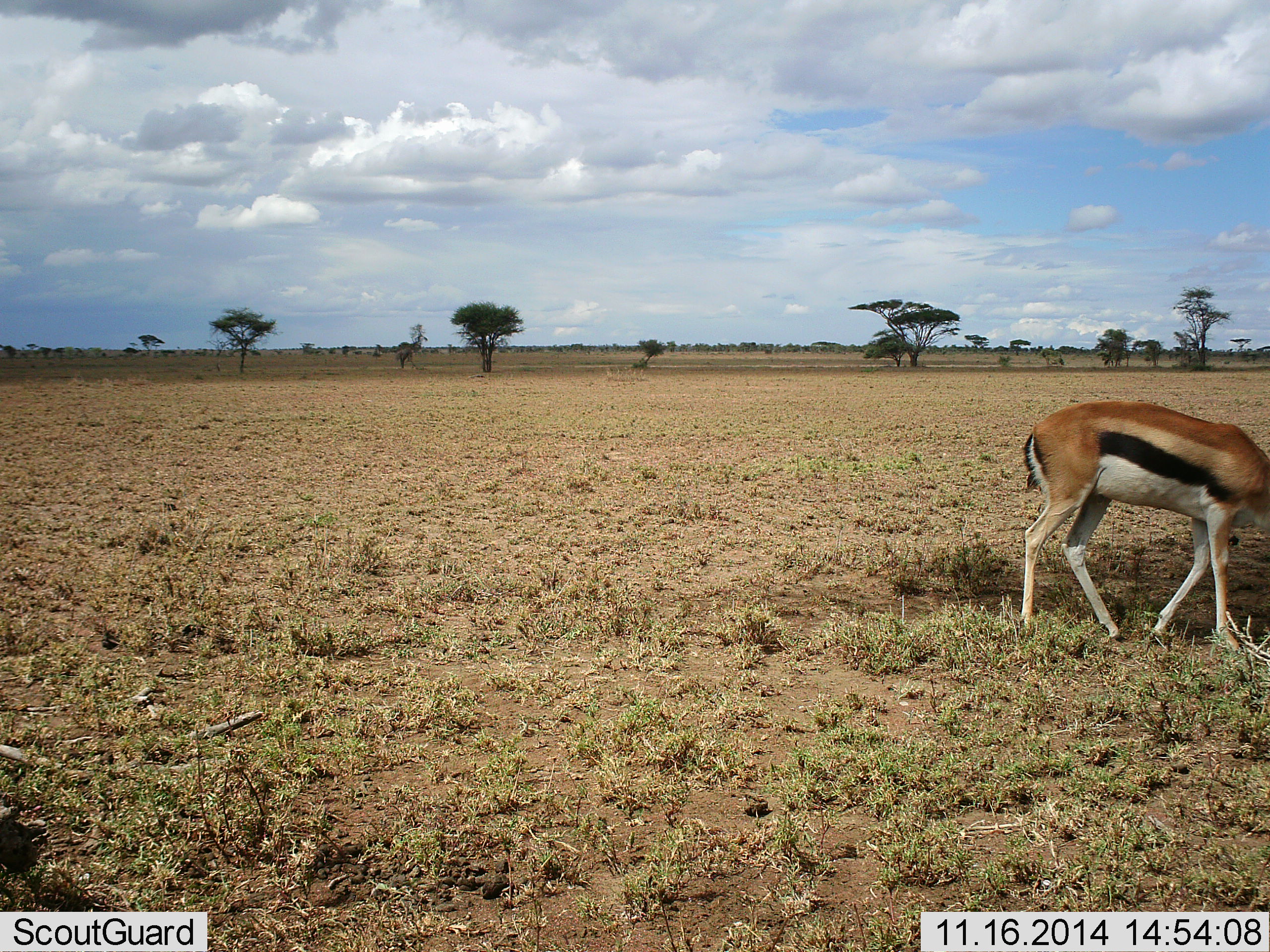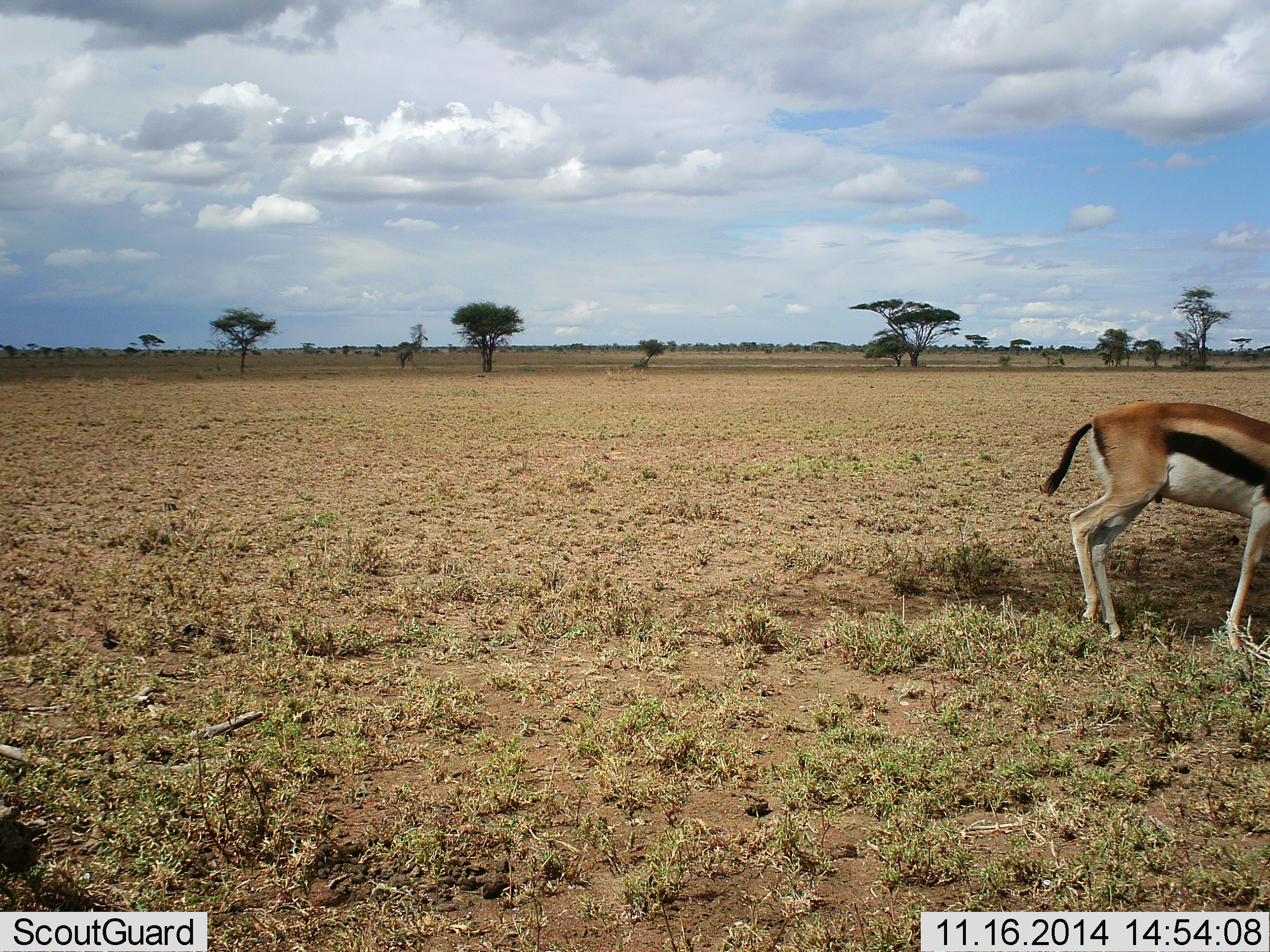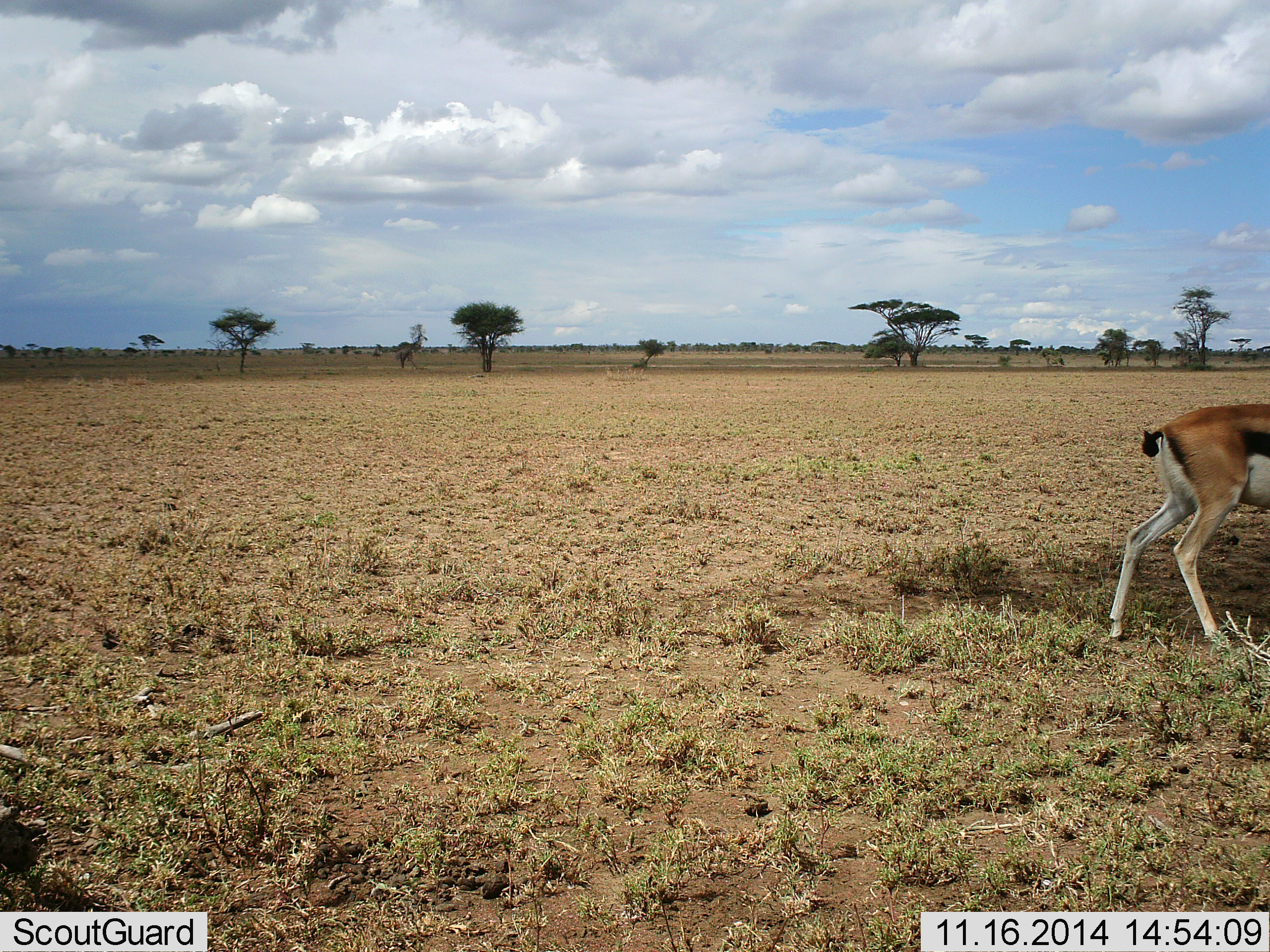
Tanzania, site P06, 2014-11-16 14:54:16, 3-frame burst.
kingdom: Animalia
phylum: Chordata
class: Mammalia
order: Artiodactyla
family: Bovidae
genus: Eudorcas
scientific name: Eudorcas thomsonii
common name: thomson's gazelle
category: gazellethomsons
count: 1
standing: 10%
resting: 0%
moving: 80%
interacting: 0%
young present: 0%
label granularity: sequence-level